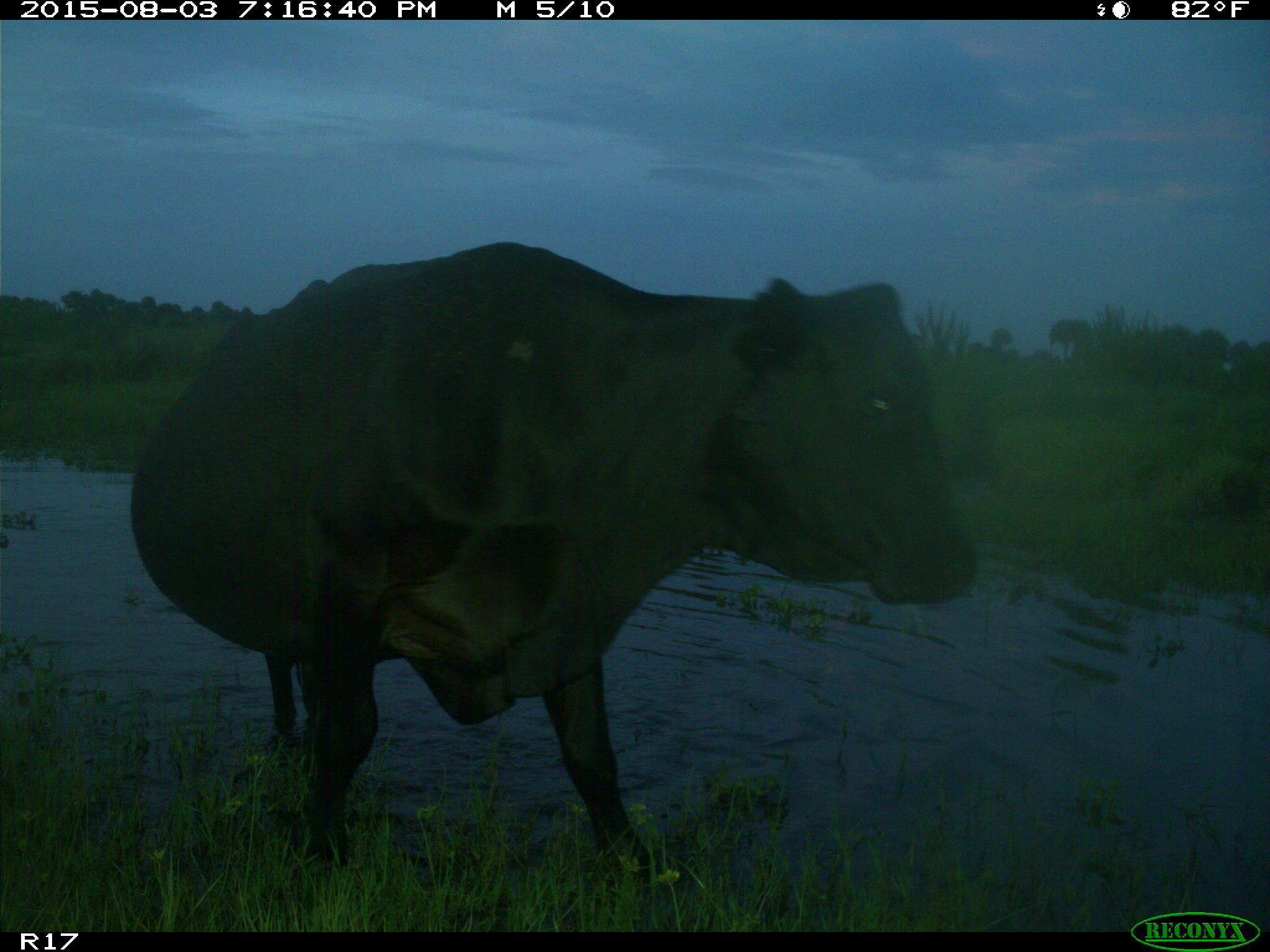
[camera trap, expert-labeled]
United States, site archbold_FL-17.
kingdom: Animalia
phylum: Chordata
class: Mammalia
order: Artiodactyla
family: Bovidae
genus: Bos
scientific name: Bos taurus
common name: domestic cow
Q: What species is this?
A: Bos taurus (domestic cow).